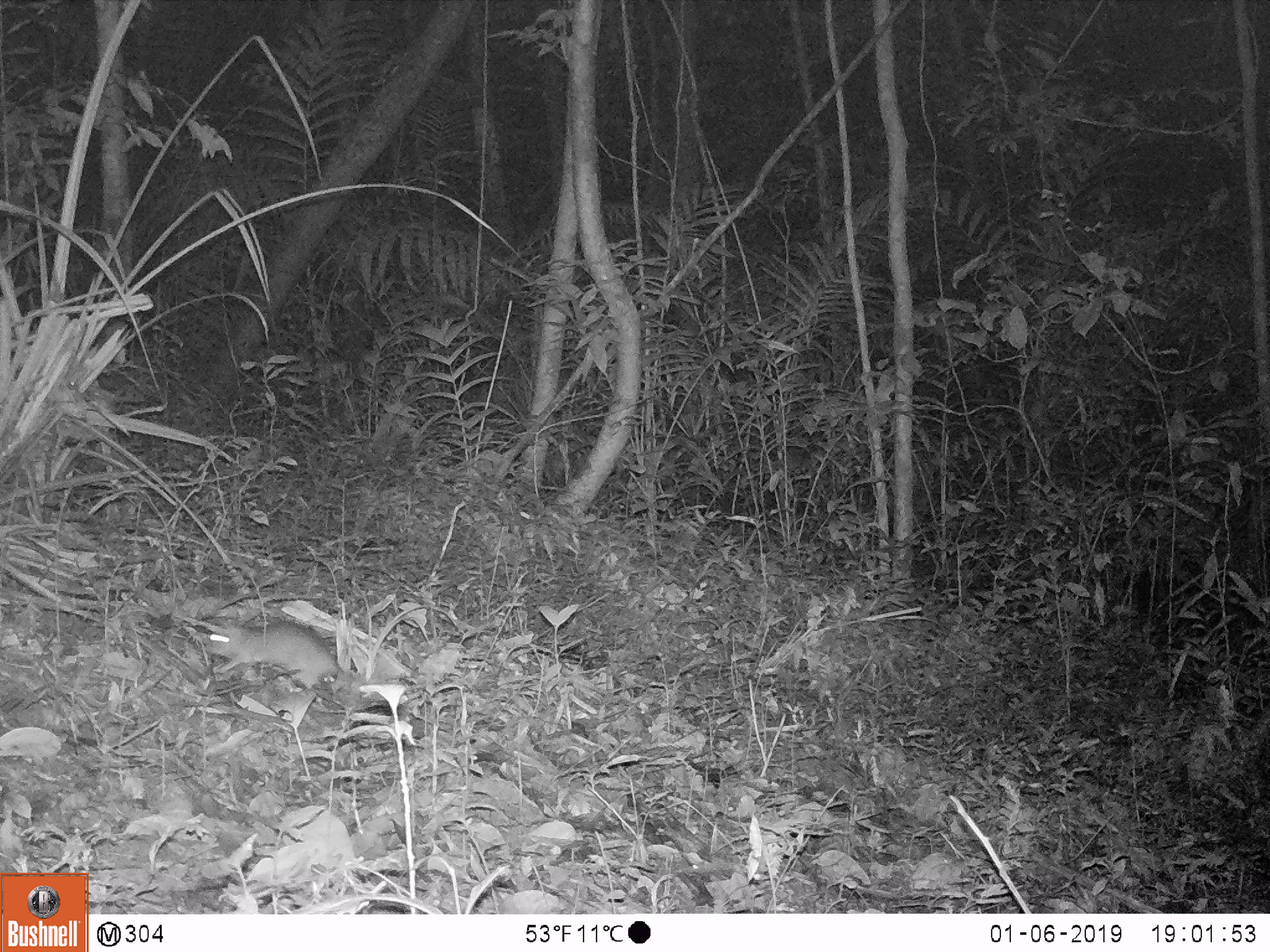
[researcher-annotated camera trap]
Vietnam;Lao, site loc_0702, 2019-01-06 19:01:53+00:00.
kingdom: Animalia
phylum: Chordata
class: Mammalia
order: Rodentia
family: Muridae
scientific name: Muridae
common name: old-world mice and rats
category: unidentified murid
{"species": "unidentified murid (old-world mice and rats) (Muridae)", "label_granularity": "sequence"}